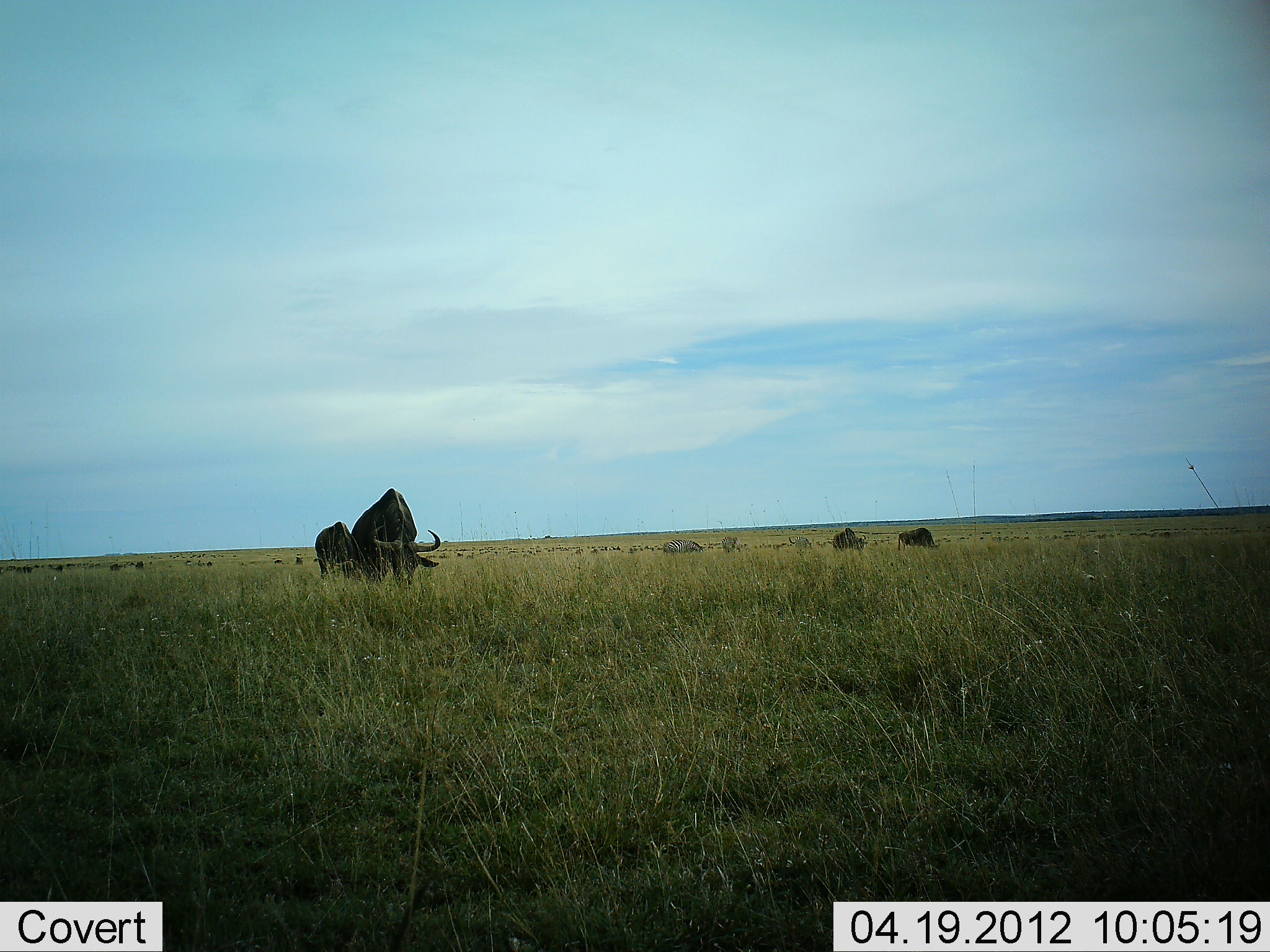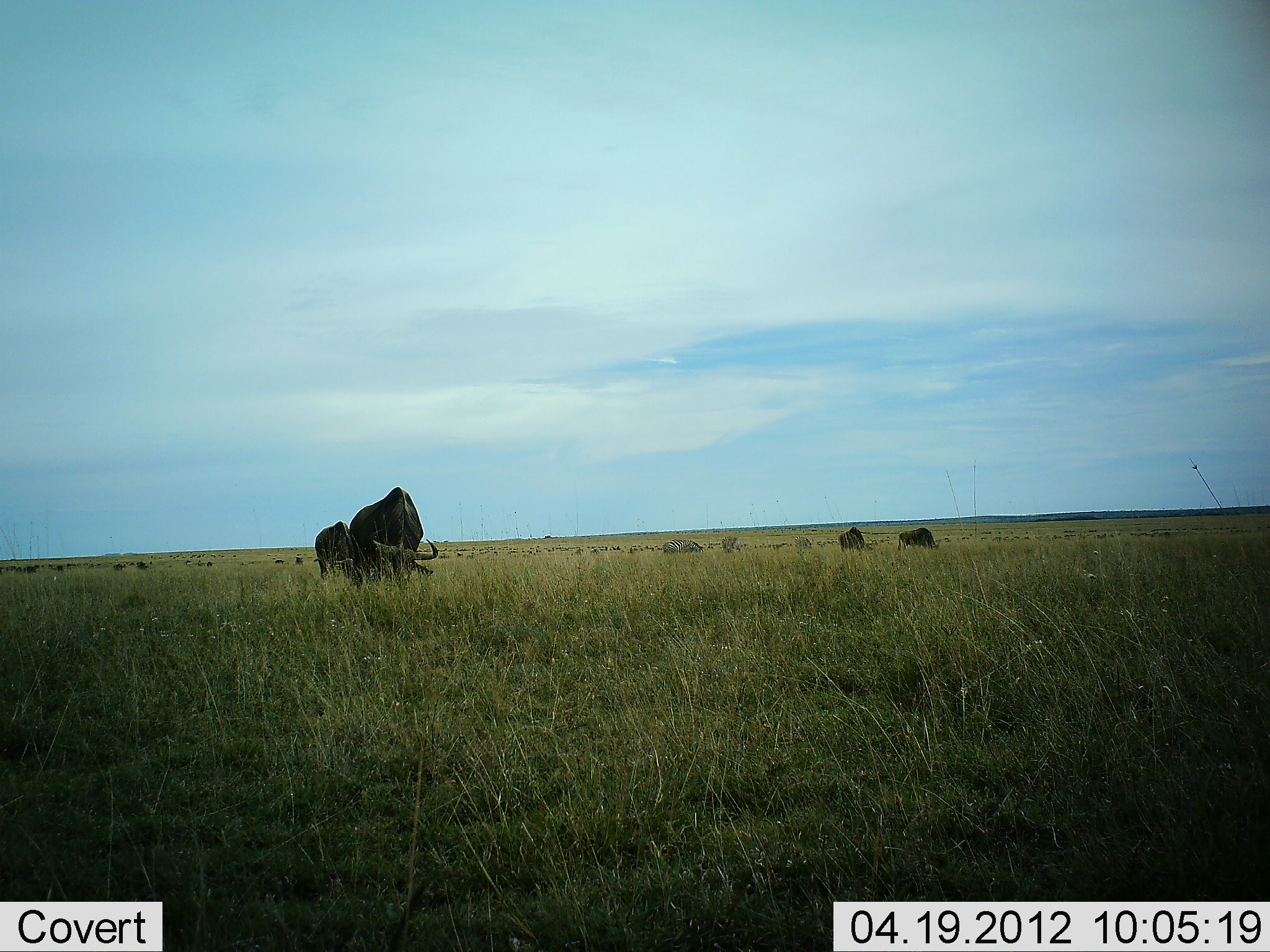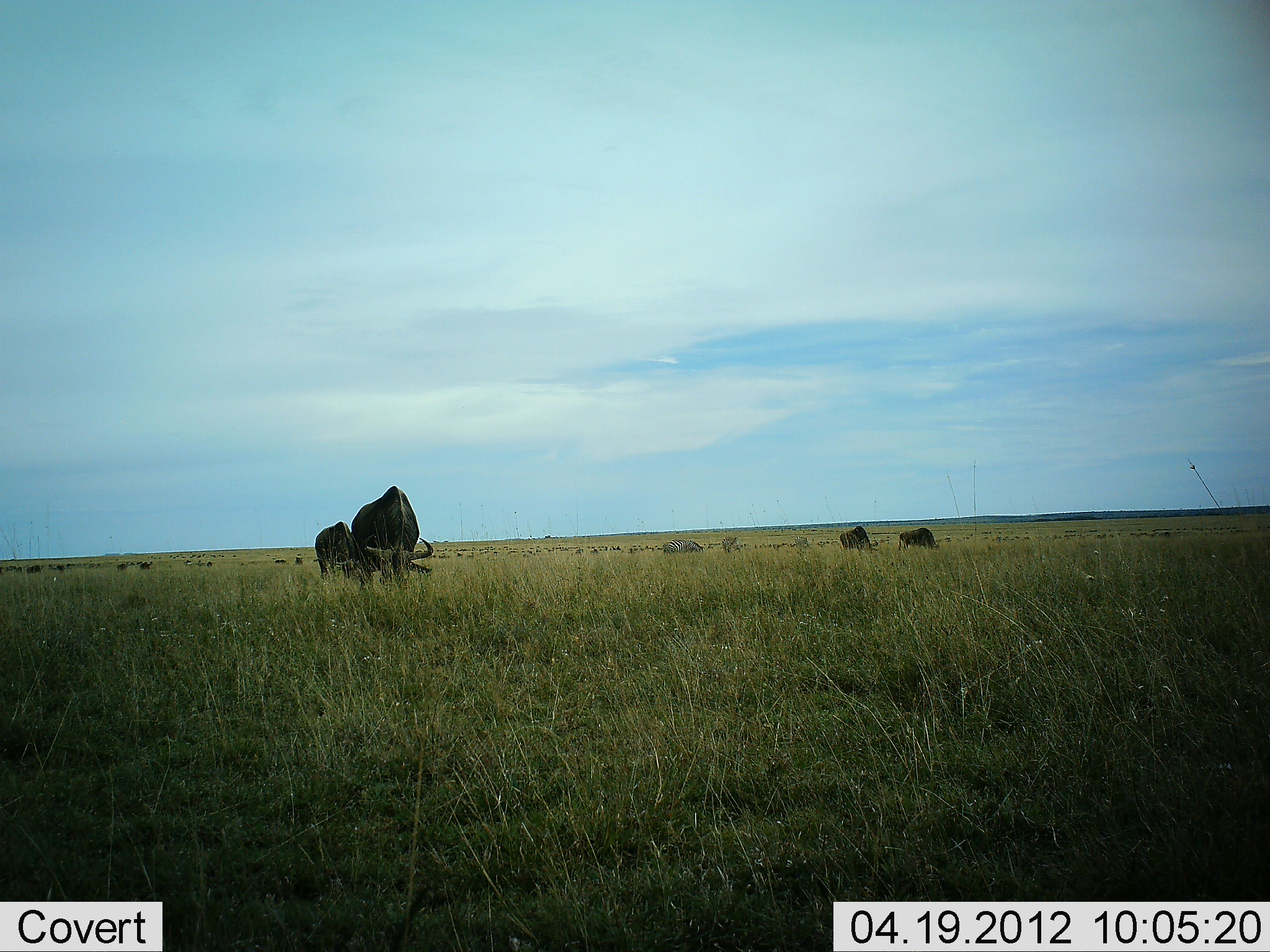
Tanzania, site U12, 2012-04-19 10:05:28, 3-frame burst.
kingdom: Animalia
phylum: Chordata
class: Mammalia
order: Artiodactyla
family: Bovidae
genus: Connochaetes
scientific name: Connochaetes taurinus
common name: blue wildebeest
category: wildebeest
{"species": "wildebeest (blue wildebeest) (Connochaetes taurinus)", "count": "11-50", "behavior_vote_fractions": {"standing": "20%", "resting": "5%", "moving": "25%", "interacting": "0%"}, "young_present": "0%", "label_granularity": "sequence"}